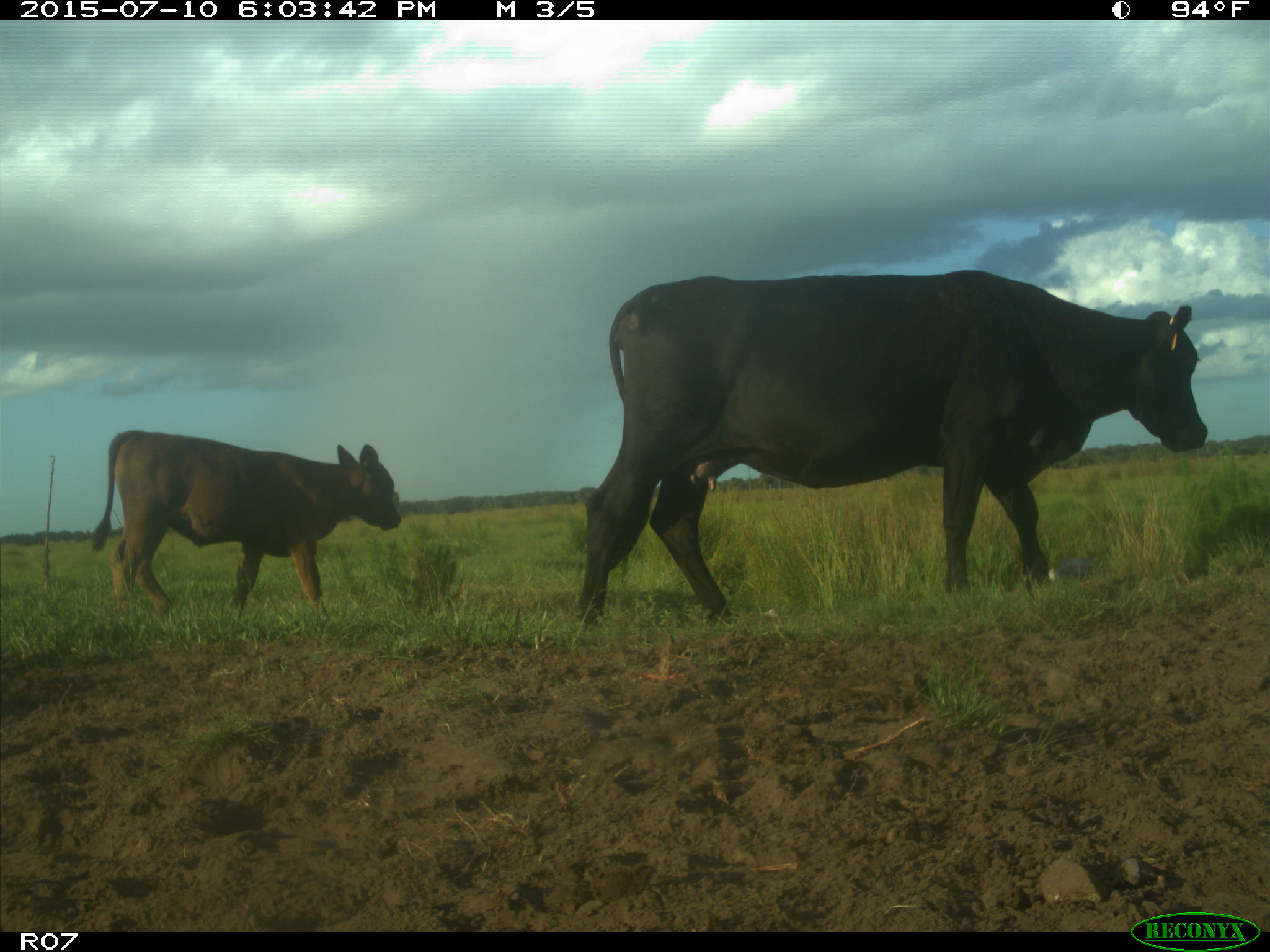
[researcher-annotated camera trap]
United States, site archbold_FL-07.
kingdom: Animalia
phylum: Chordata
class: Mammalia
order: Artiodactyla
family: Bovidae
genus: Bos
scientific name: Bos taurus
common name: domestic cow